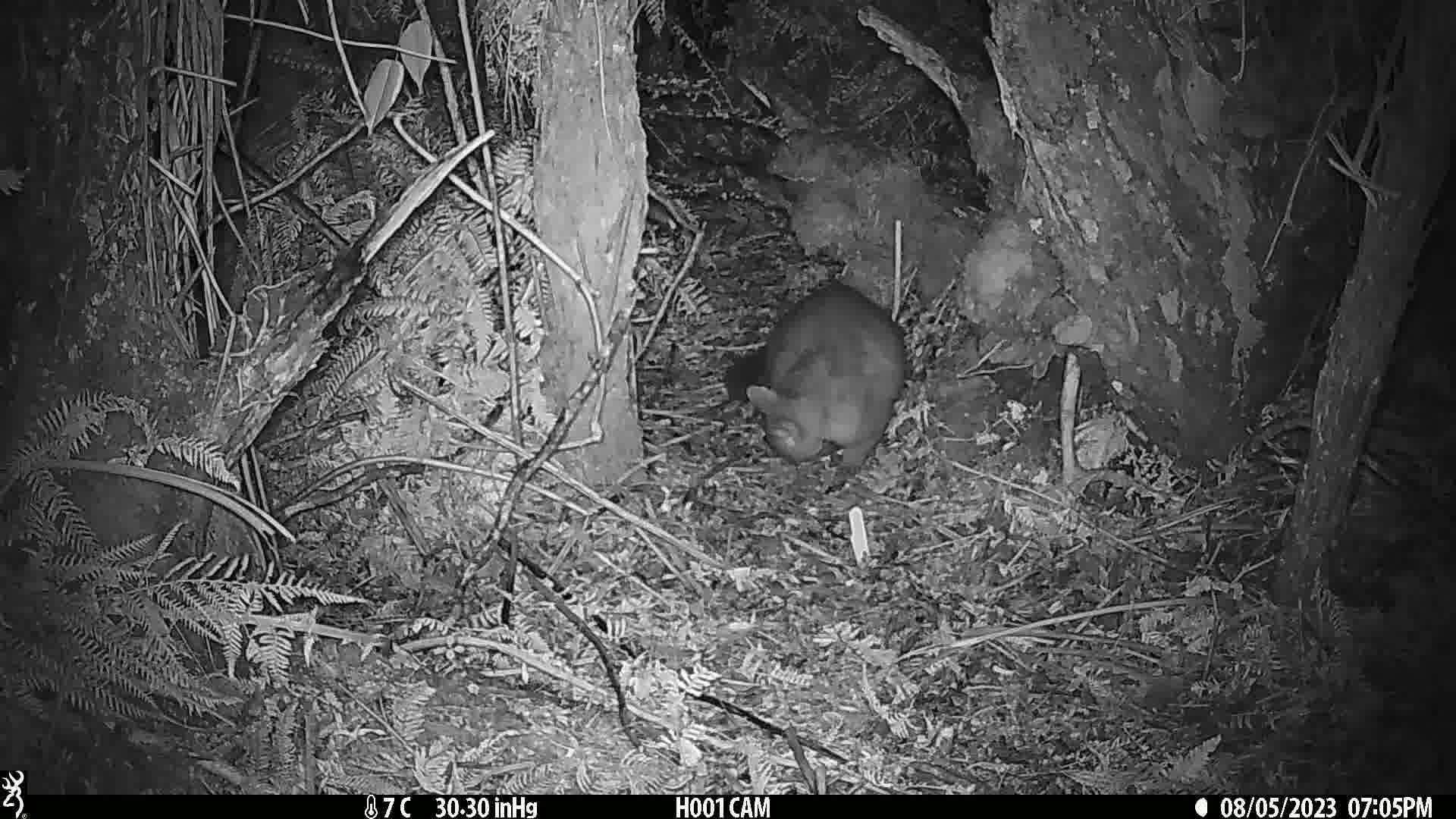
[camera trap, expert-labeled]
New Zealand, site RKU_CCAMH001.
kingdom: Animalia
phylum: Chordata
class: Mammalia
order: Diprotodontia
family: Phalangeridae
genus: Trichosurus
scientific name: Trichosurus vulpecula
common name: common brushtail possum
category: possum